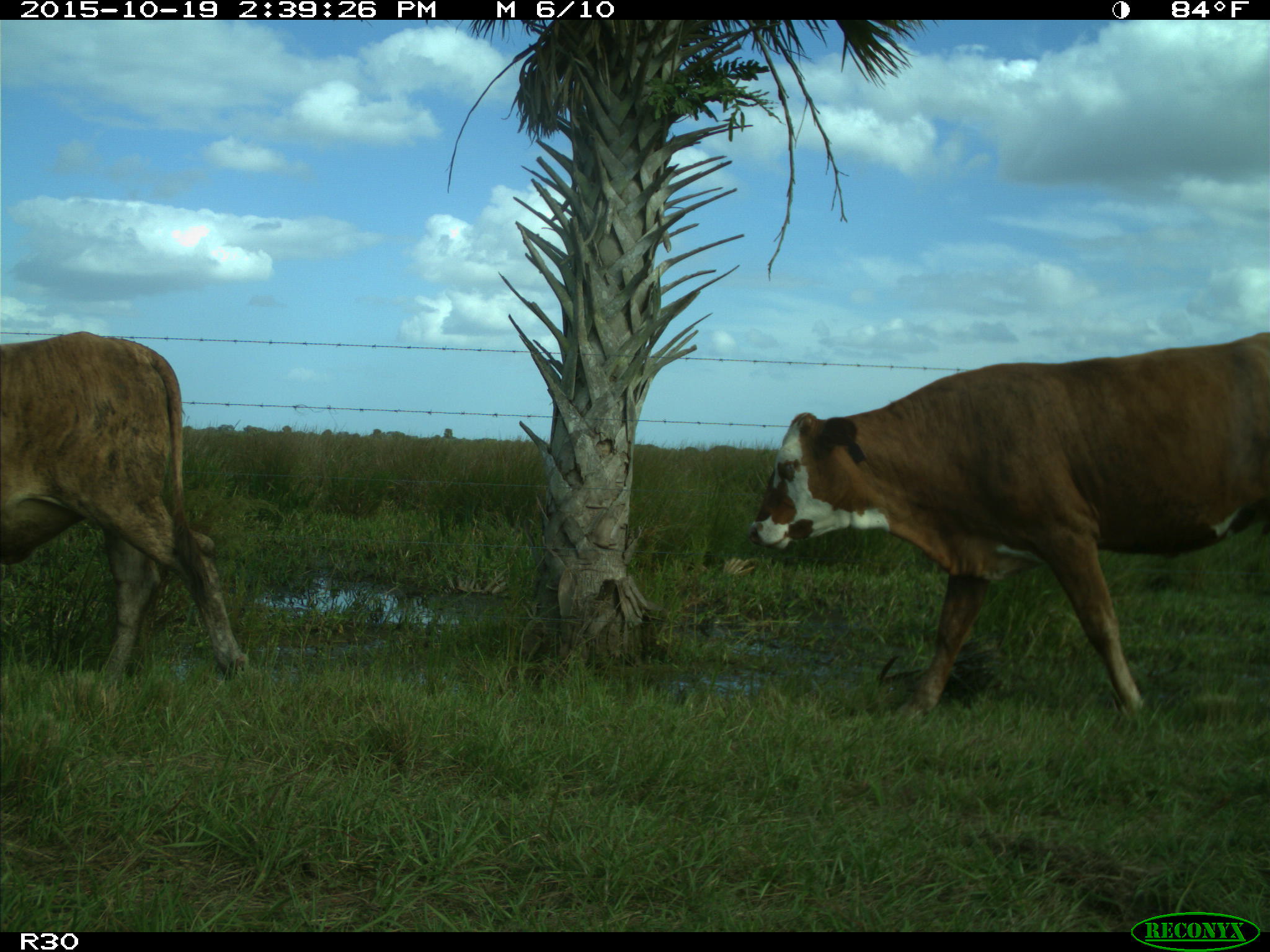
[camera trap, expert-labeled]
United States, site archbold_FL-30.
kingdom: Animalia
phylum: Chordata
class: Mammalia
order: Artiodactyla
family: Bovidae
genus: Bos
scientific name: Bos taurus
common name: domestic cow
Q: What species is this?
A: Bos taurus (domestic cow).